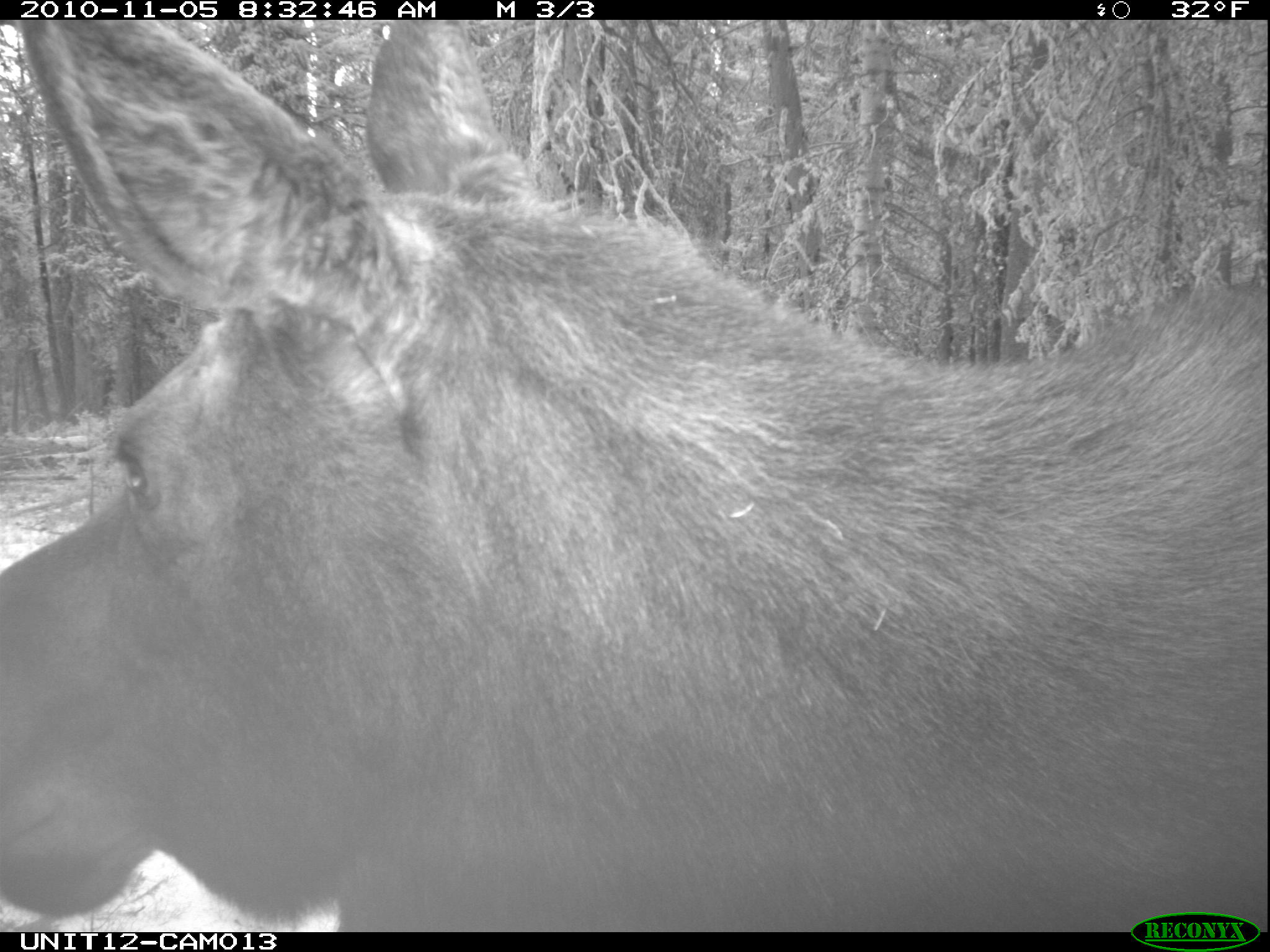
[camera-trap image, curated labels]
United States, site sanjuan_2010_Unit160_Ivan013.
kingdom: Animalia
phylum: Chordata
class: Mammalia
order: Artiodactyla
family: Cervidae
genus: Alces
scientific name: Alces alces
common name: moose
Alces alces (moose).